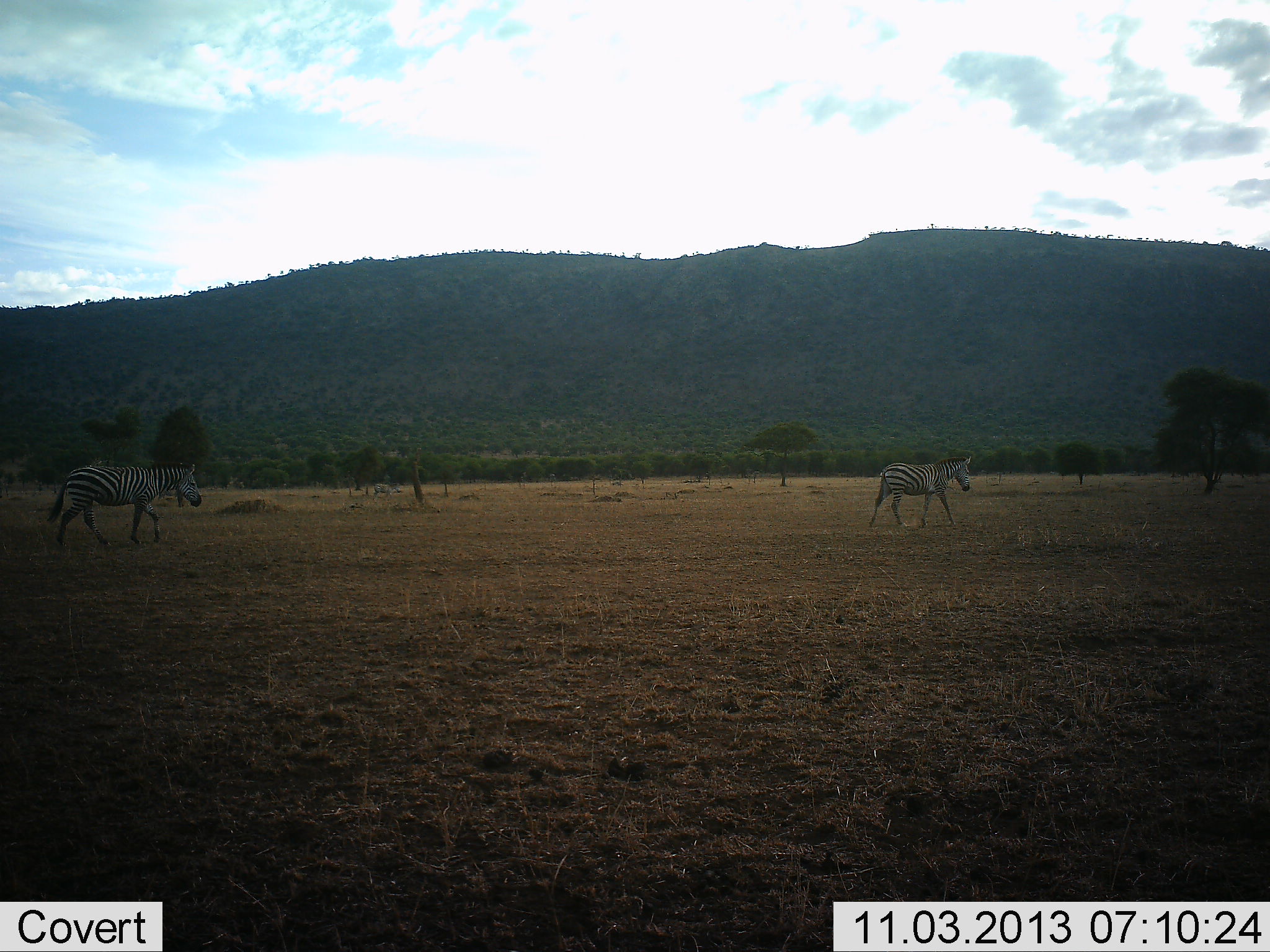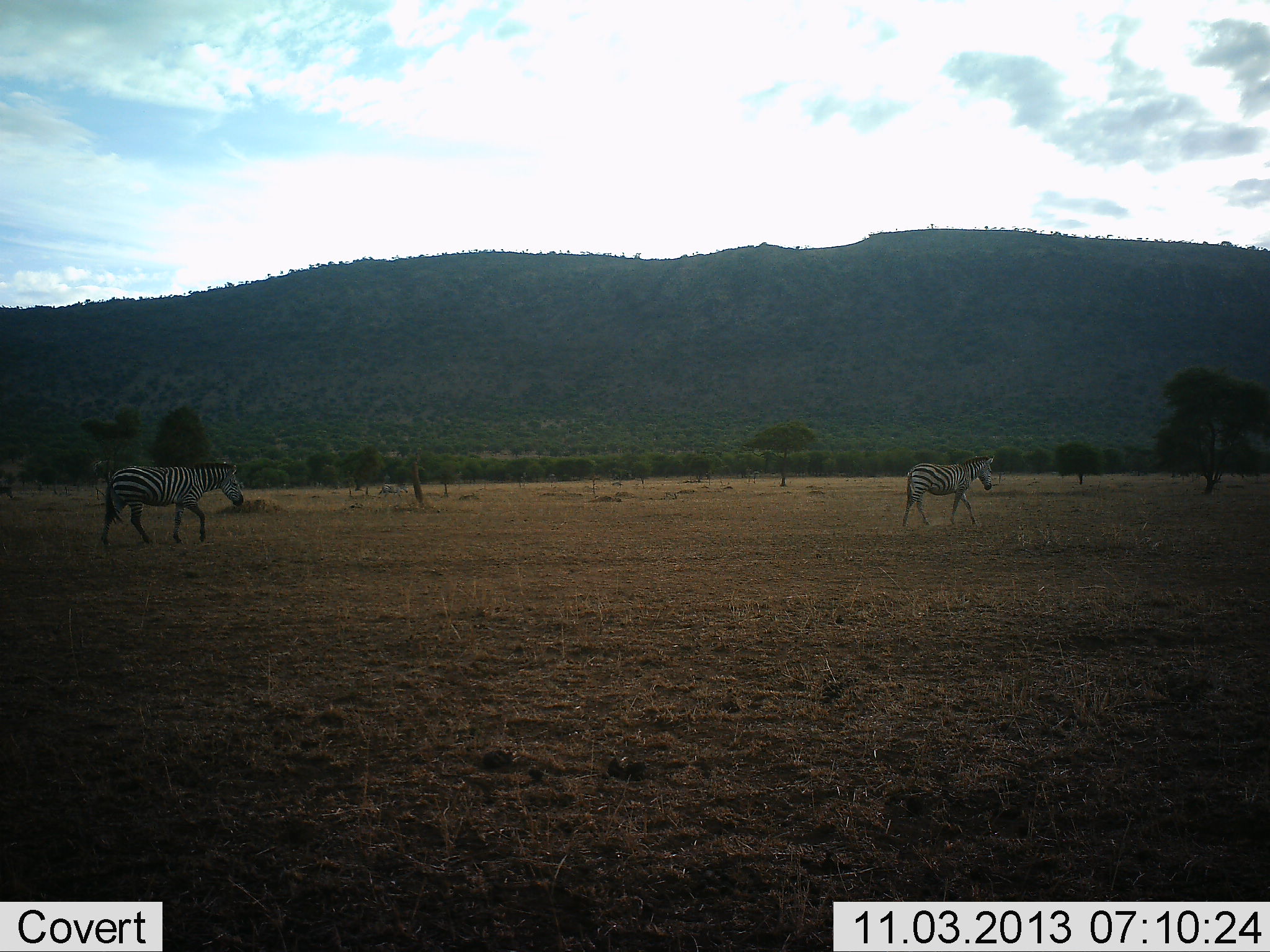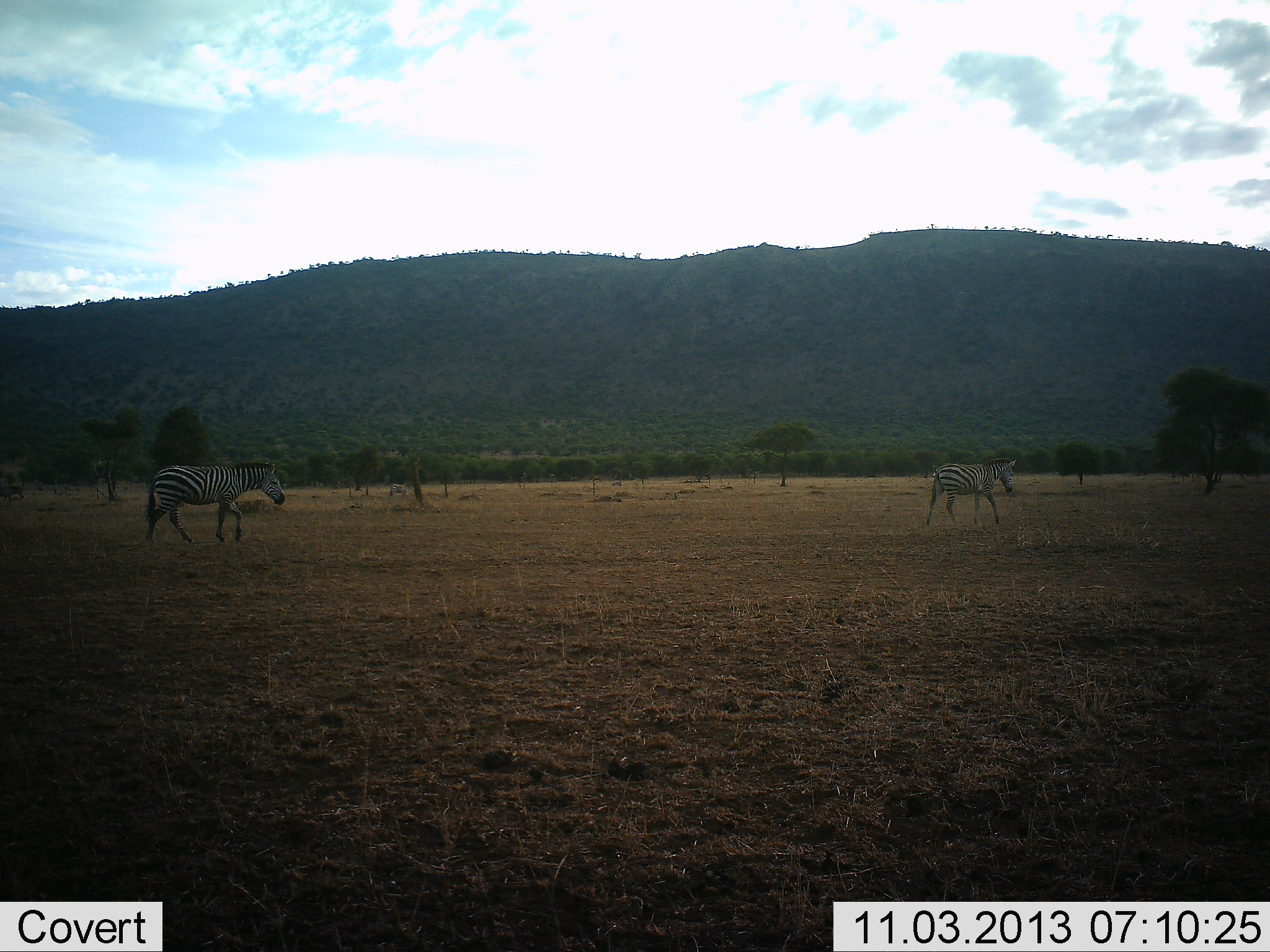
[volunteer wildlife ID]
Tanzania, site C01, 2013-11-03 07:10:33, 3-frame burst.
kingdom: Animalia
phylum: Chordata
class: Mammalia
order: Perissodactyla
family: Equidae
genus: Equus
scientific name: Equus quagga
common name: plains zebra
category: zebra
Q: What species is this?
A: Zebra (plains zebra) (Equus quagga).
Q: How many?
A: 3.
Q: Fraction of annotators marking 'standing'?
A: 0%.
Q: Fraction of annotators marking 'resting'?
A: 0%.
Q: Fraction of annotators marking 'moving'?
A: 100%.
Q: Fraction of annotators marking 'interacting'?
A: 0%.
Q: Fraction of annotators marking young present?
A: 10%.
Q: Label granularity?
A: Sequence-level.